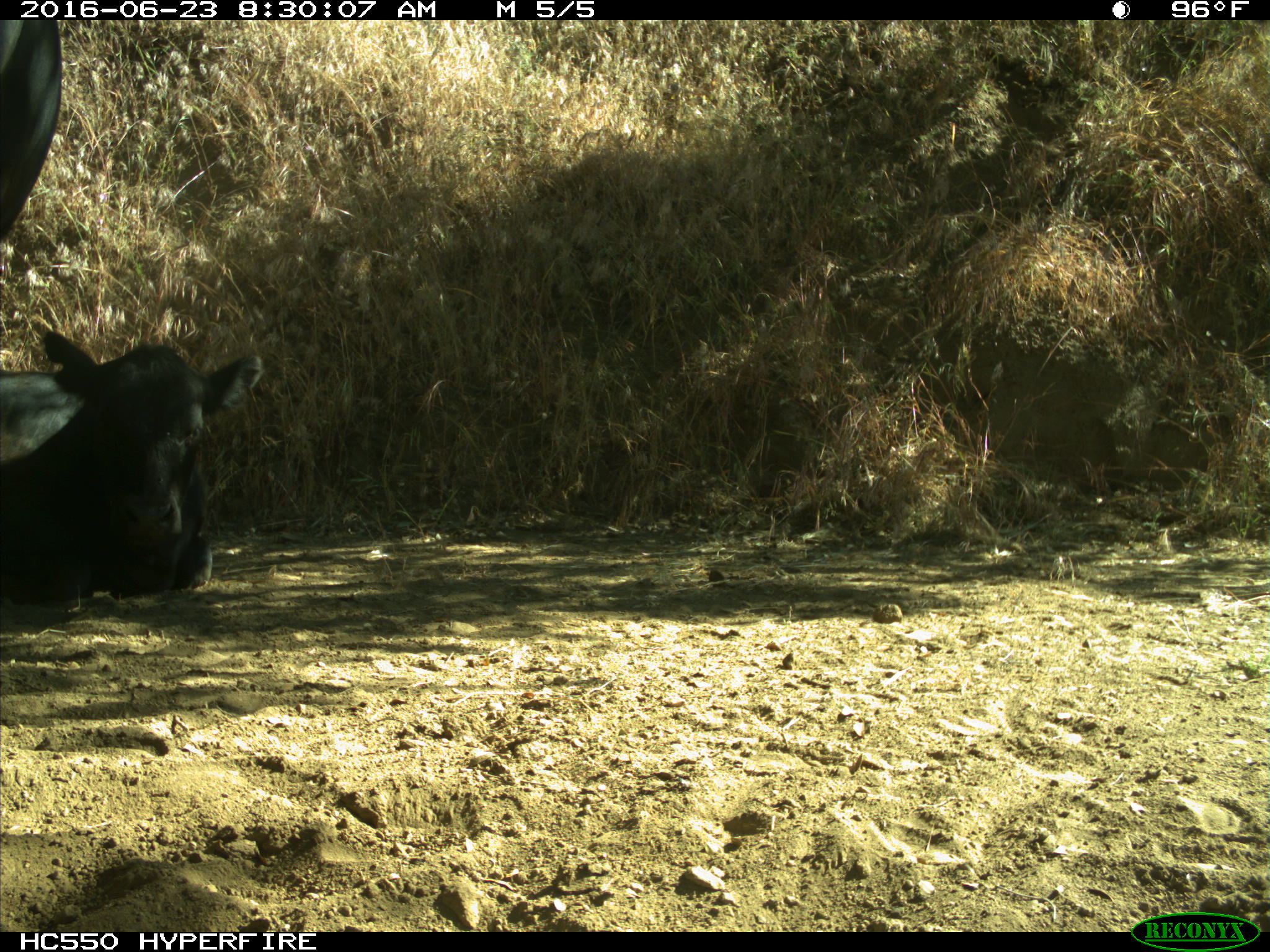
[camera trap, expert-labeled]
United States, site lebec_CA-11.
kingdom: Animalia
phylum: Chordata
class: Mammalia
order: Artiodactyla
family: Bovidae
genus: Bos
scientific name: Bos taurus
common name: domestic cow